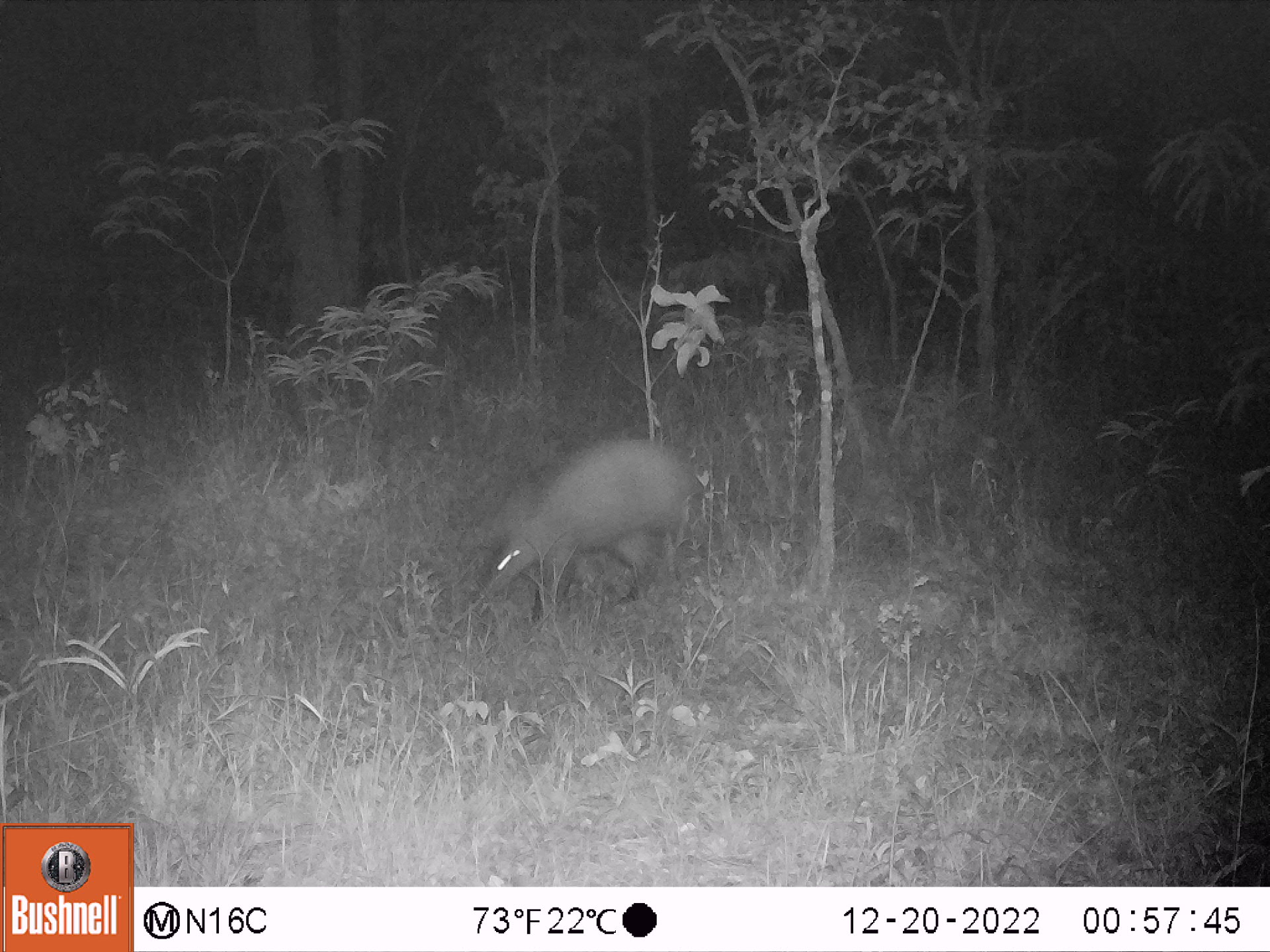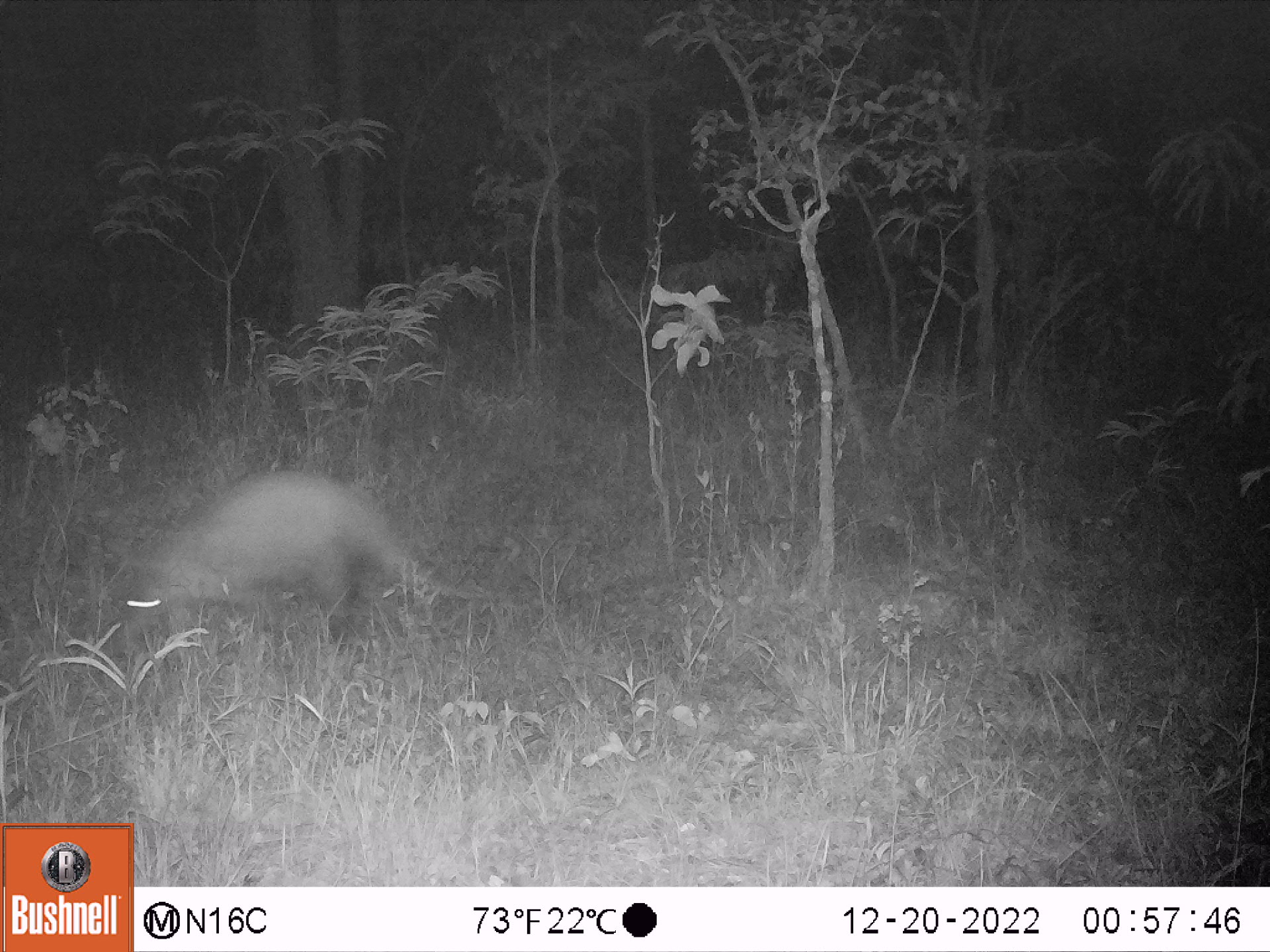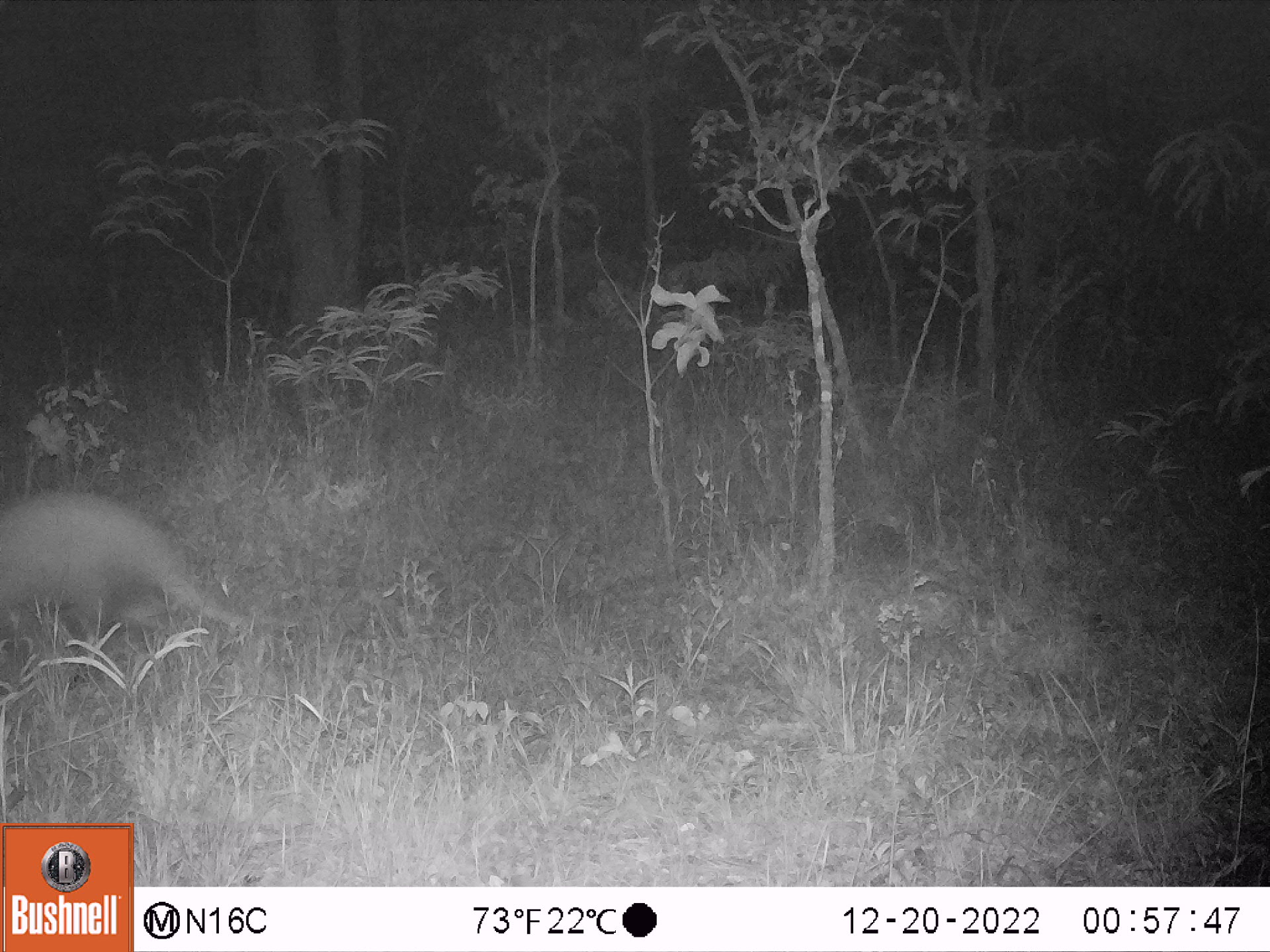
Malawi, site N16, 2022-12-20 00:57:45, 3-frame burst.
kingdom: Animalia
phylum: Chordata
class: Mammalia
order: Tubulidentata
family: Orycteropodidae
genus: Orycteropus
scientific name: Orycteropus afer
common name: aardvark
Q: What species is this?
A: Aardvark (Orycteropus afer).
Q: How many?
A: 1.